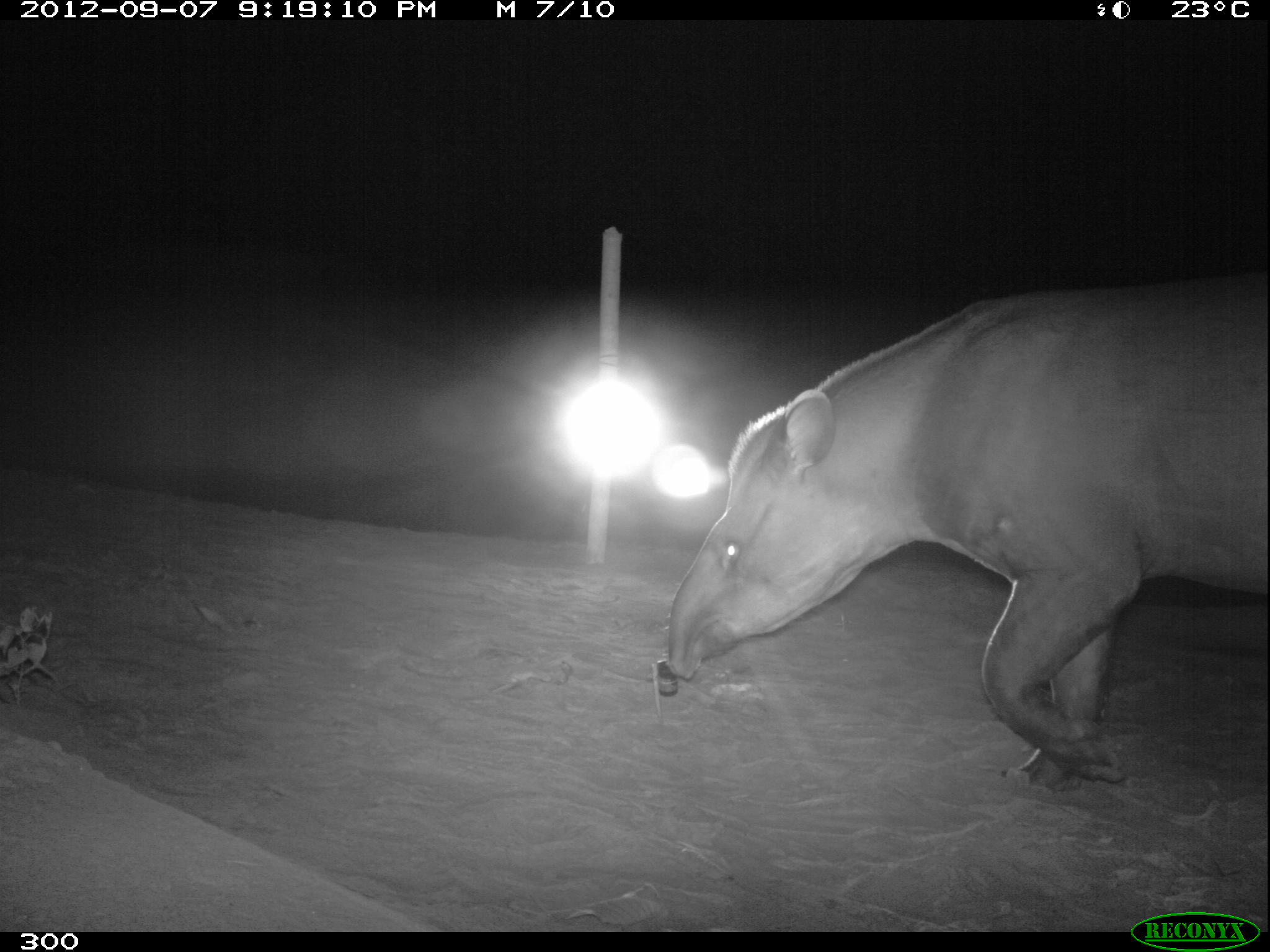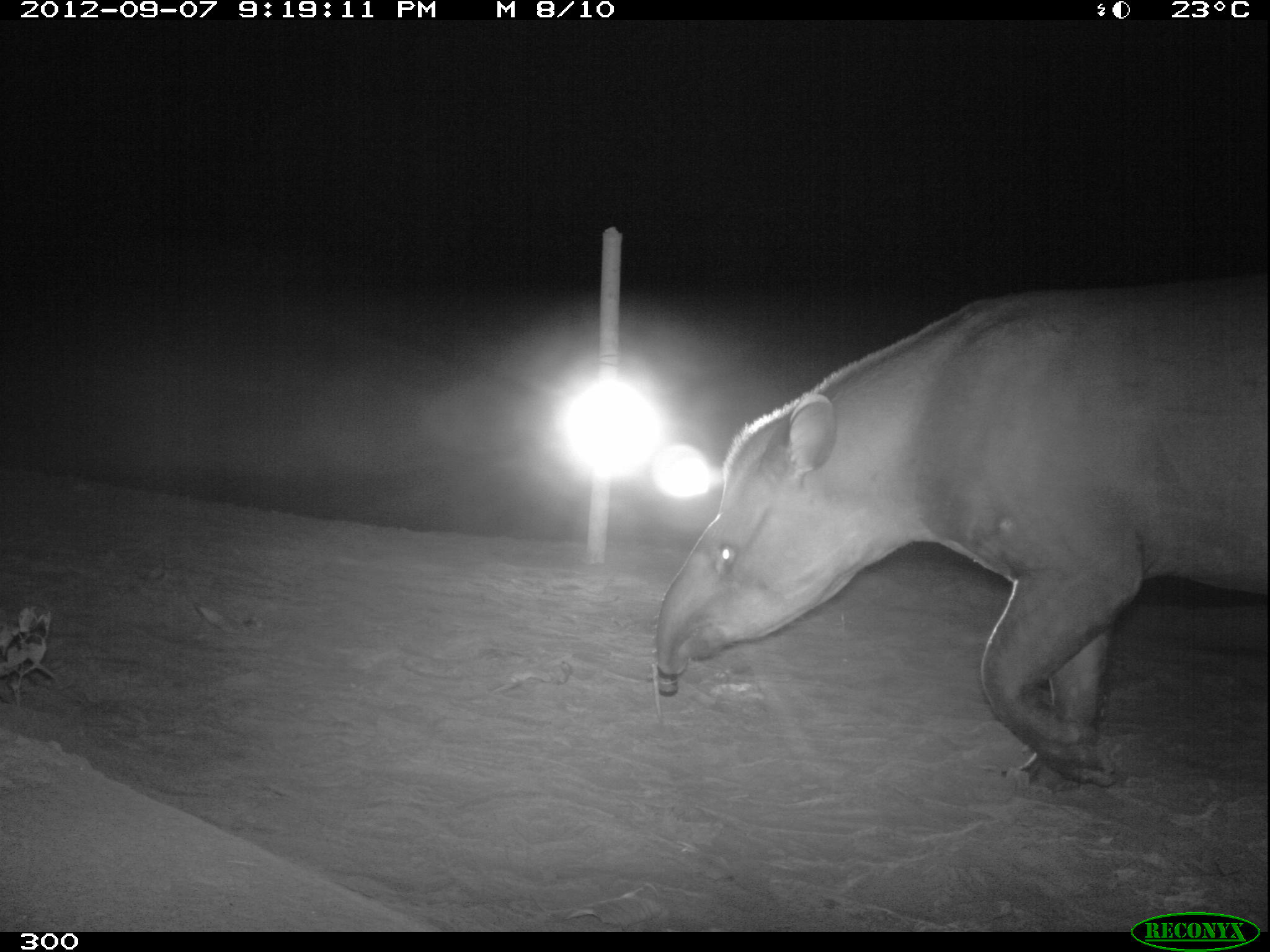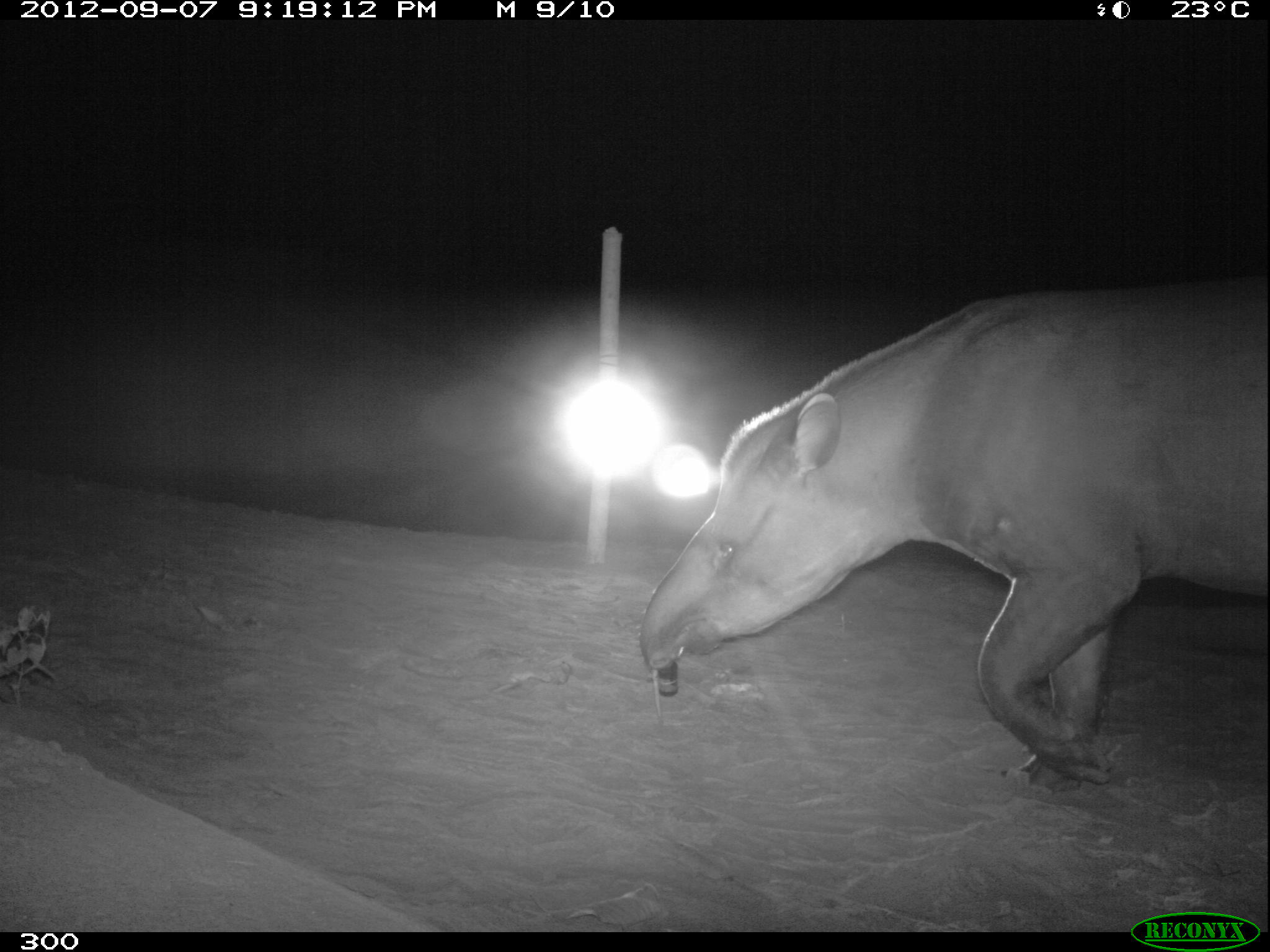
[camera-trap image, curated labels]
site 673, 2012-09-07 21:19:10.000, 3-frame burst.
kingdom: Animalia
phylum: Chordata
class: Mammalia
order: Perissodactyla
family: Tapiridae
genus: Tapirus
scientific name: Tapirus terrestris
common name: south american tapir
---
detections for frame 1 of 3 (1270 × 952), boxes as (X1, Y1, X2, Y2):
tapirus terrestris: (664, 266, 1264, 791)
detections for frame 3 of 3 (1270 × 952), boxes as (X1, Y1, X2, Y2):
tapirus terrestris: (638, 277, 1270, 795)